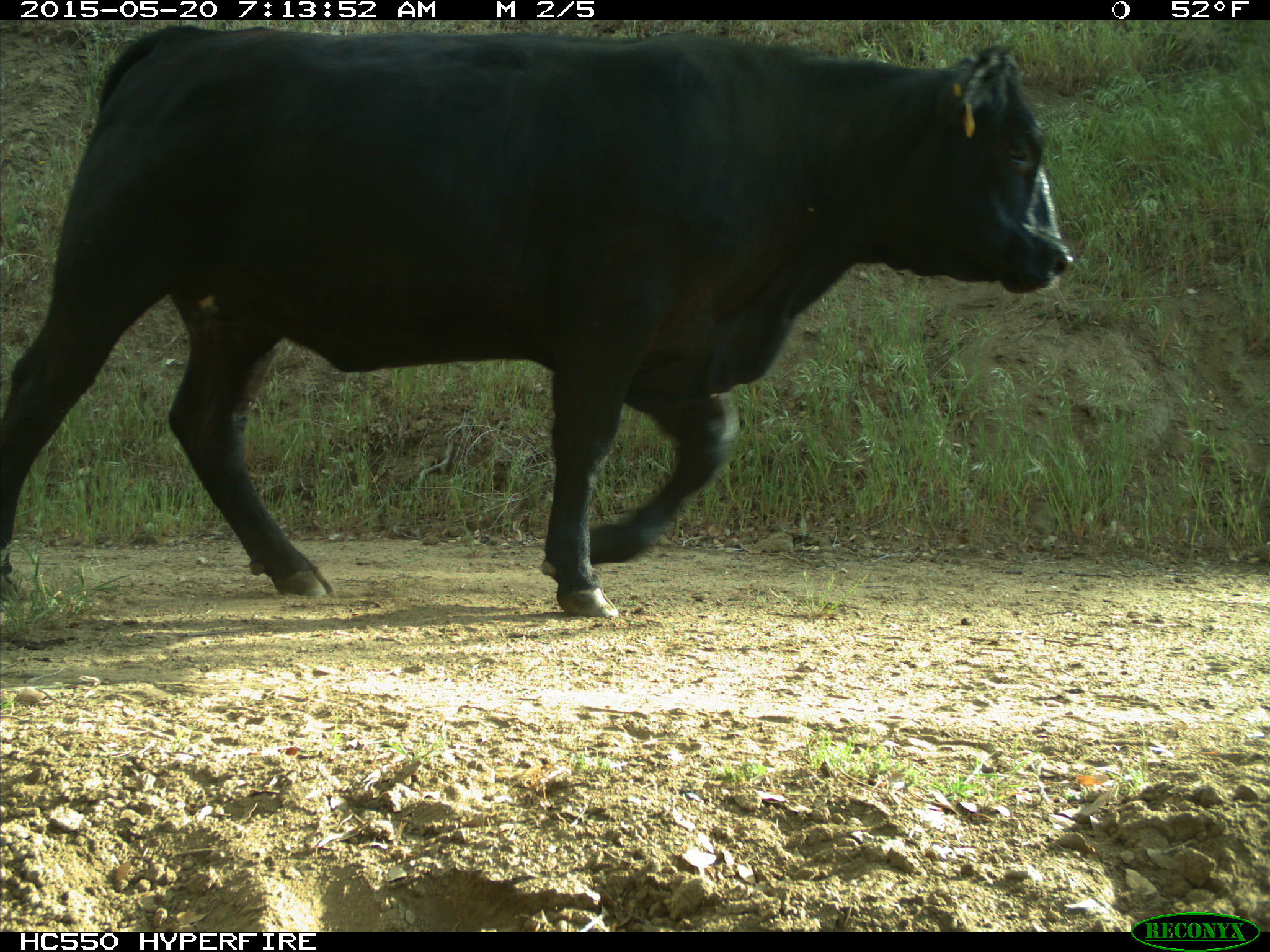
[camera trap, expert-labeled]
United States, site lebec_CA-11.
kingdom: Animalia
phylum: Chordata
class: Mammalia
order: Artiodactyla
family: Bovidae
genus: Bos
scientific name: Bos taurus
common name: domestic cow